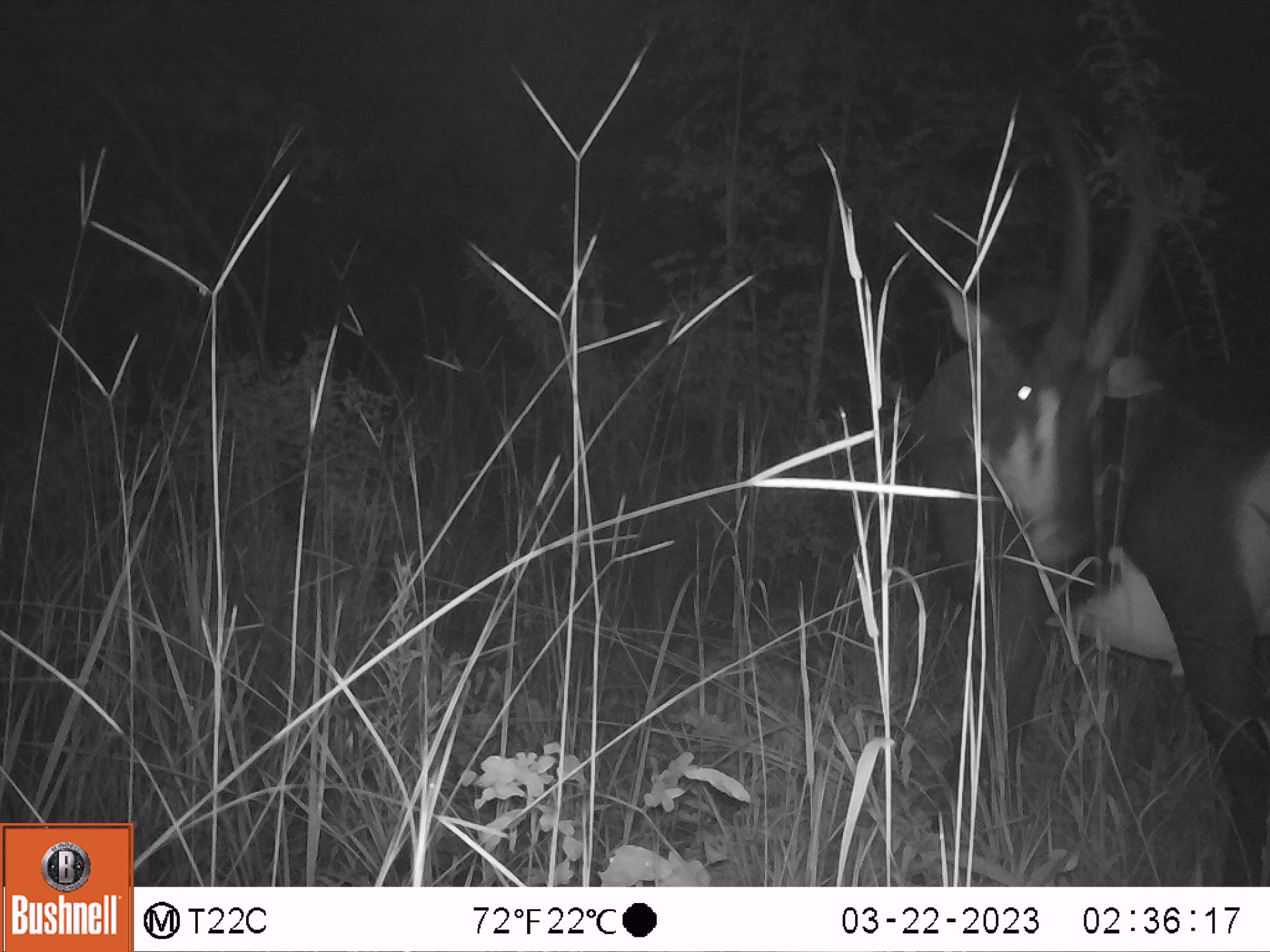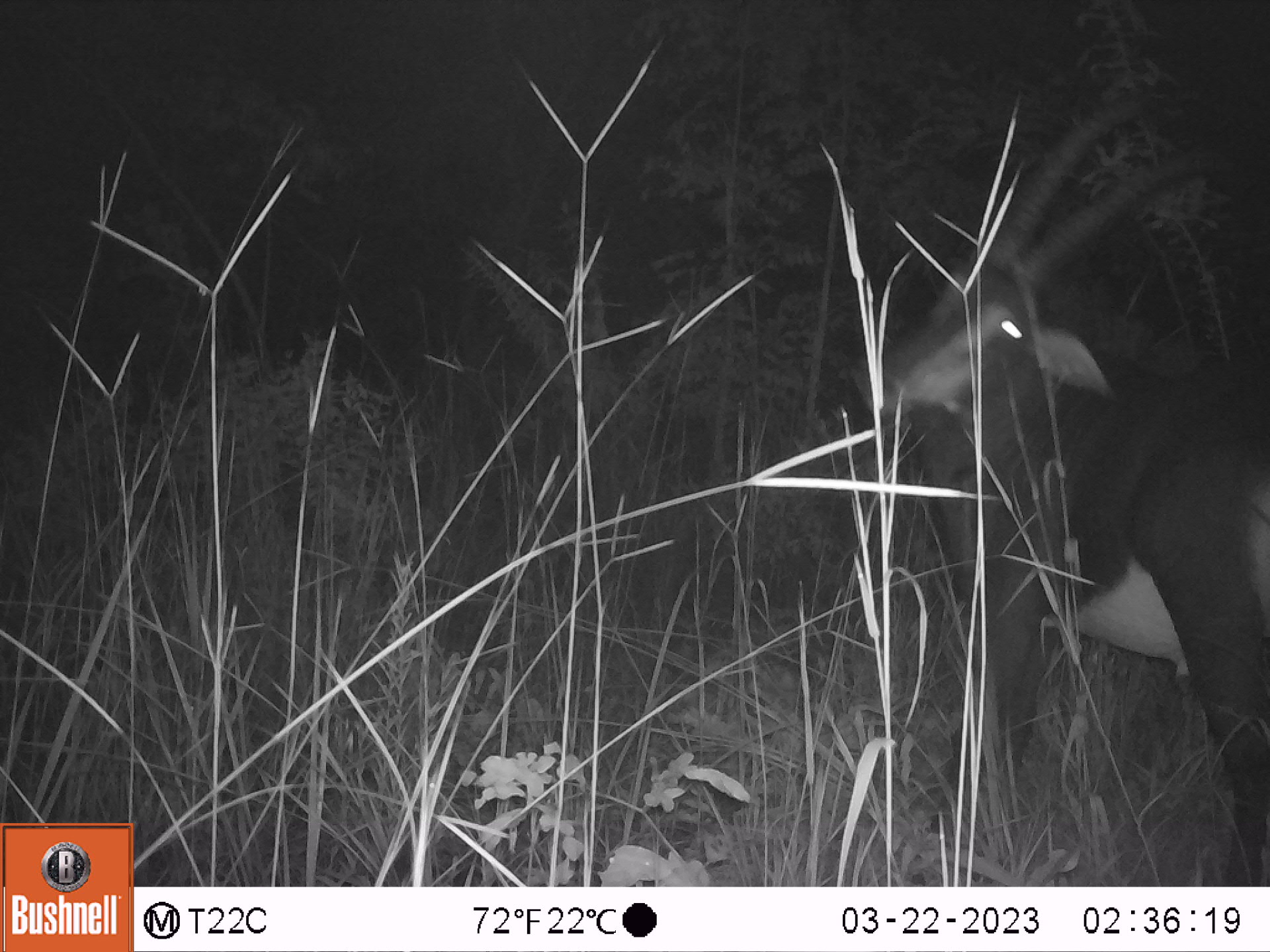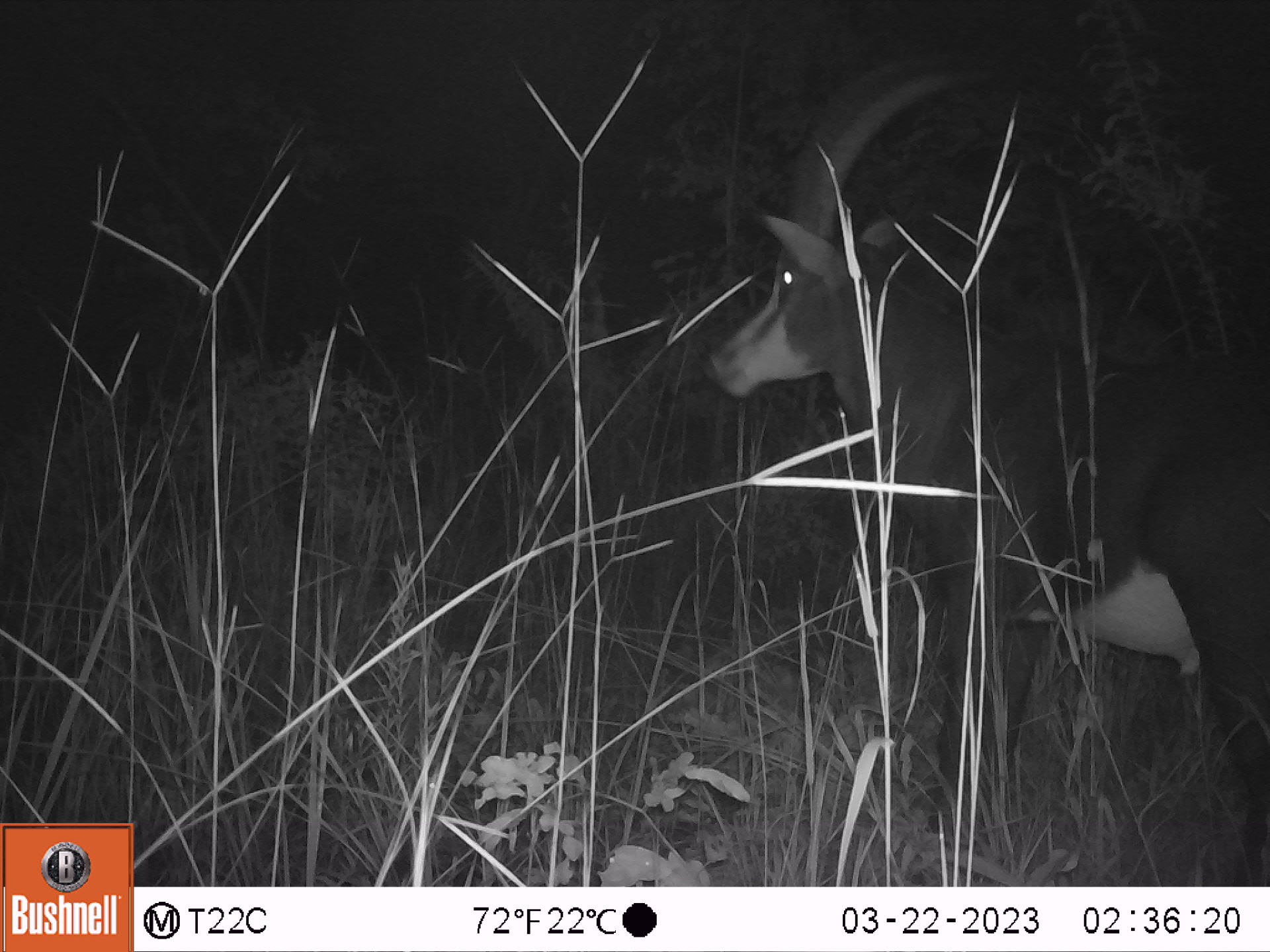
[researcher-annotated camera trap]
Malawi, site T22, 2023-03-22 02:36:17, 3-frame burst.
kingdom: Animalia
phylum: Chordata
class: Mammalia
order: Artiodactyla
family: Bovidae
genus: Hippotragus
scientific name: Hippotragus niger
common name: sable antelope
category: sable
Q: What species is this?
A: Sable (sable antelope) (Hippotragus niger).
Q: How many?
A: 1.